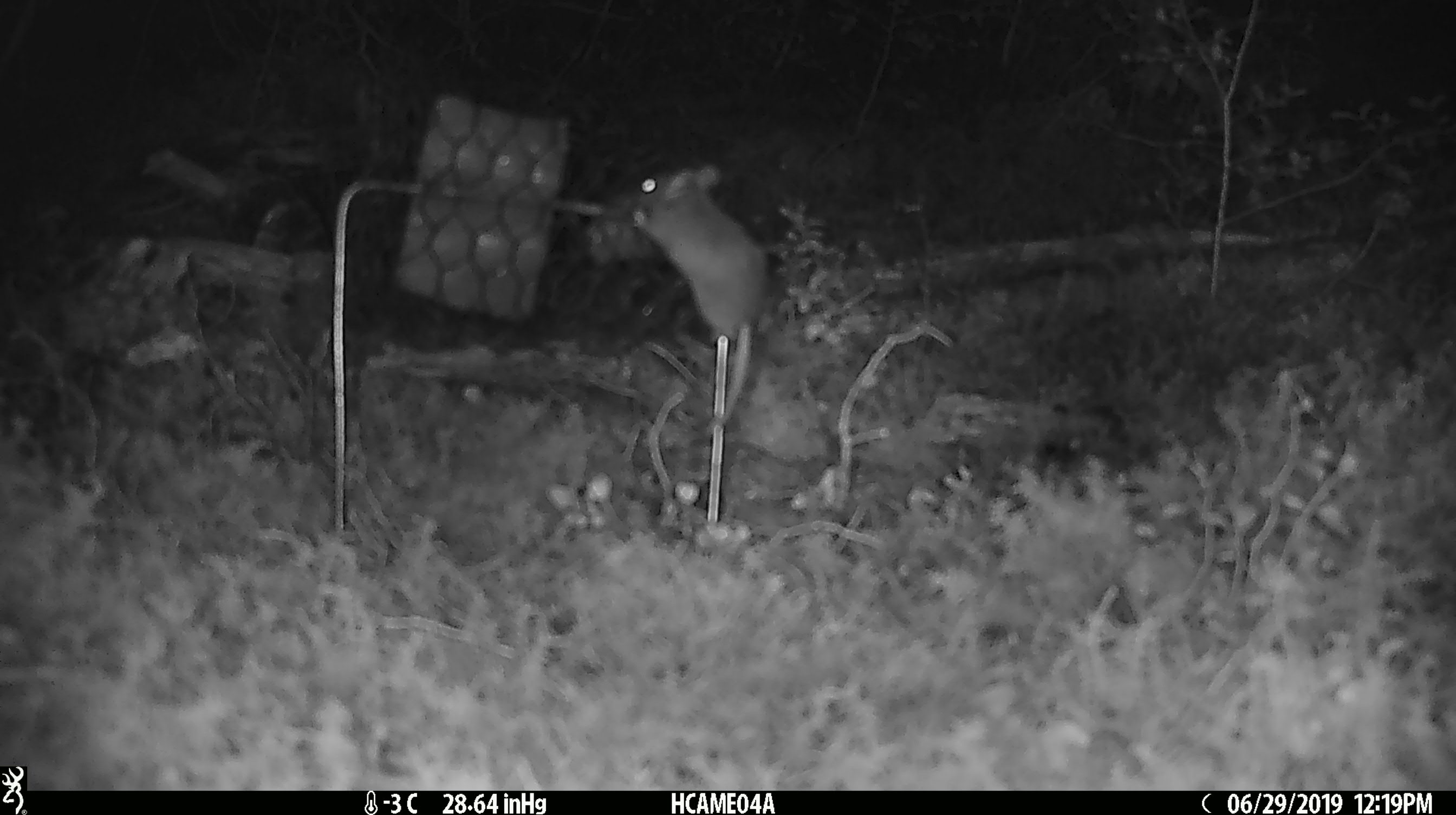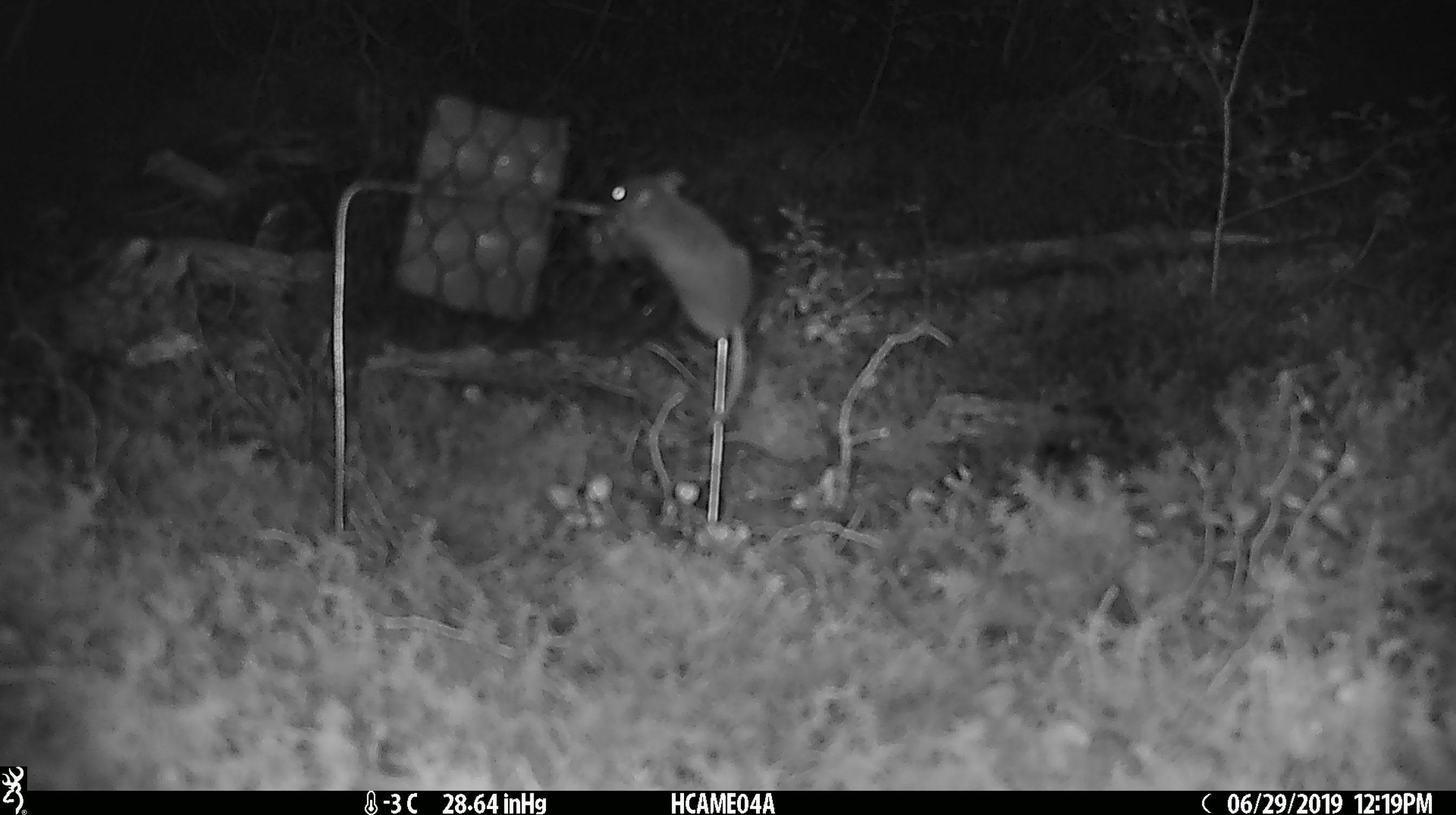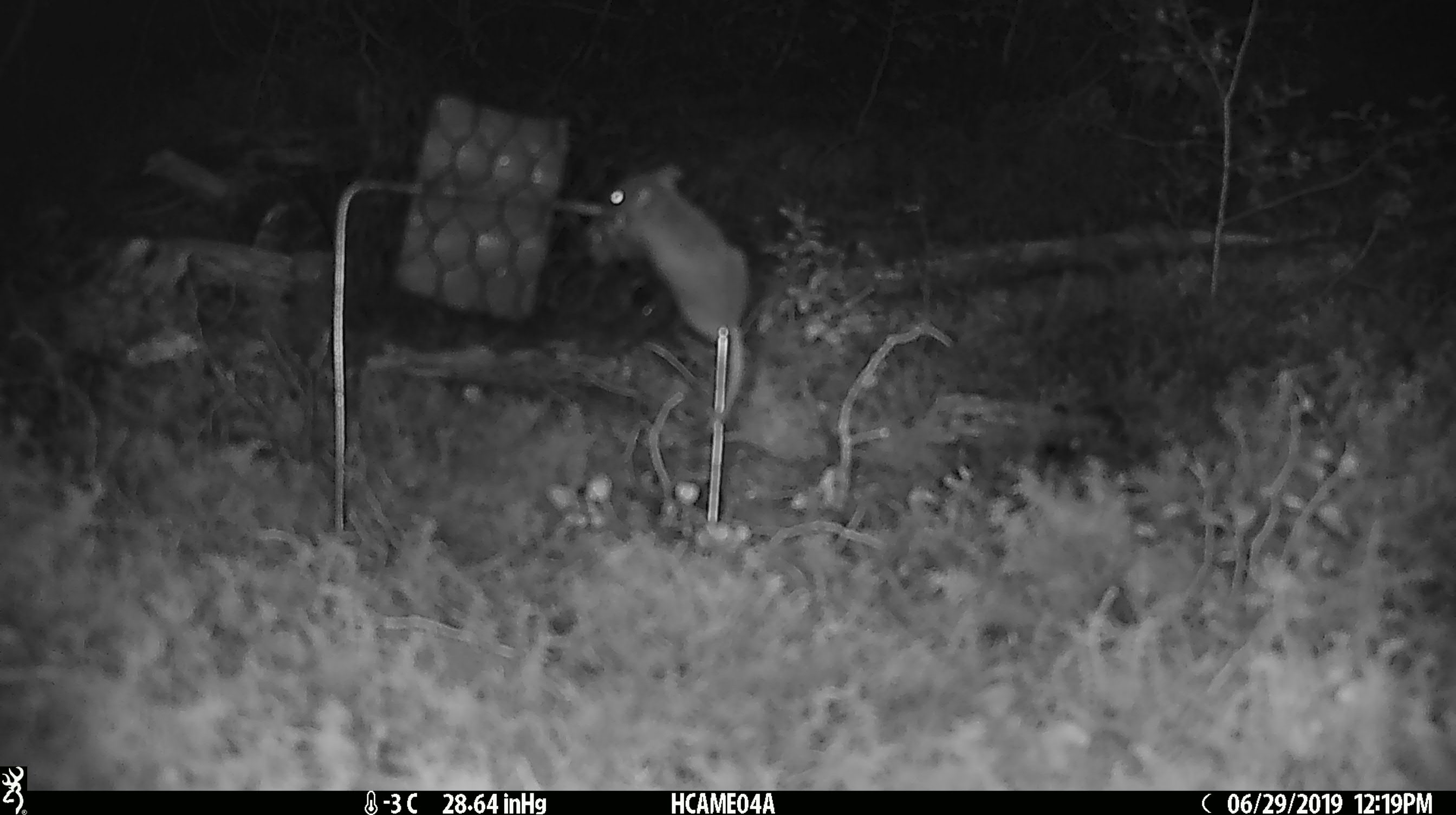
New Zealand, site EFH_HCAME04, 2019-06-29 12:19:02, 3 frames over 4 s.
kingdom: Animalia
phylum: Chordata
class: Mammalia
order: Rodentia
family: Muridae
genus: Mus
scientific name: Mus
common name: mouse